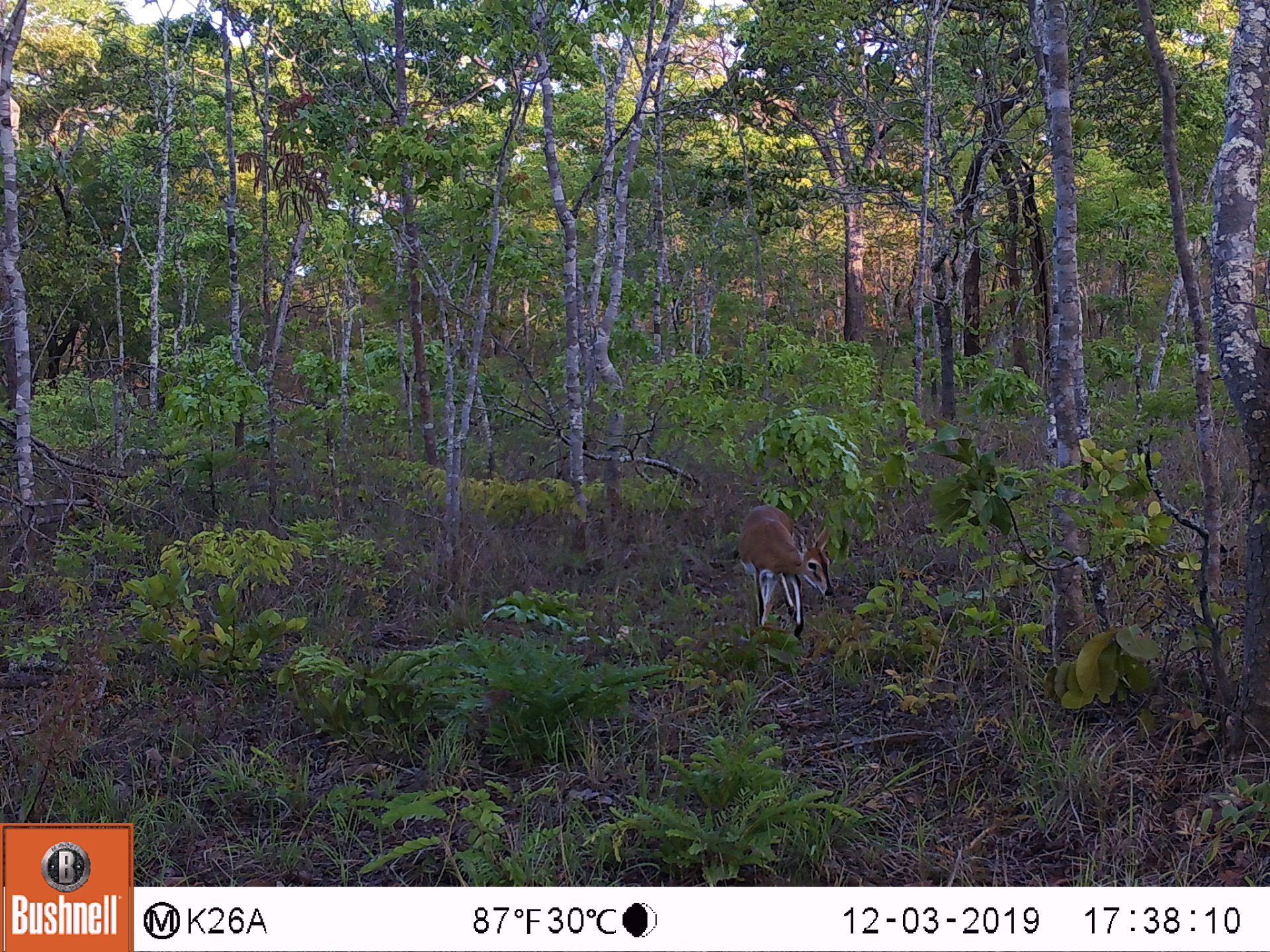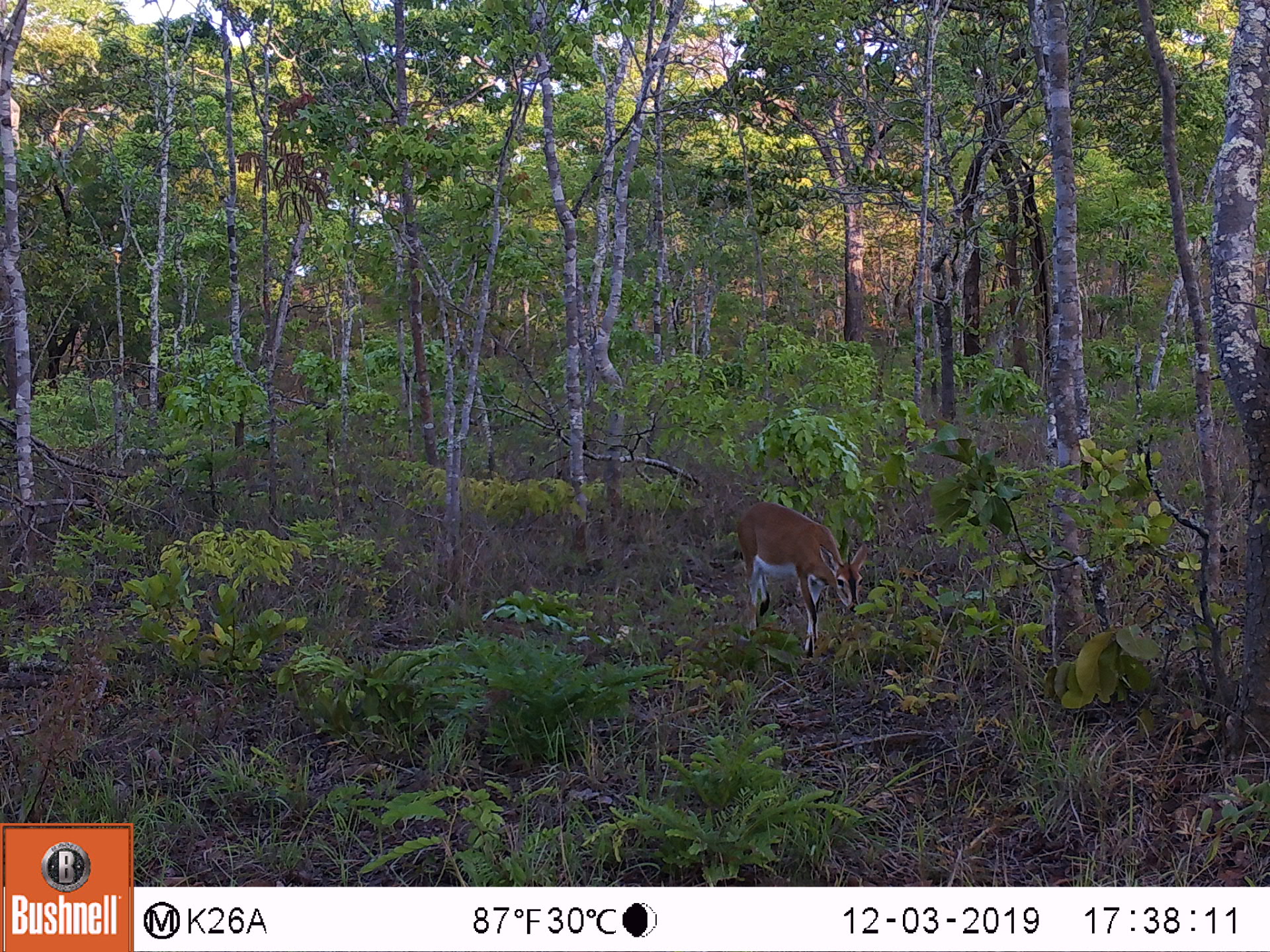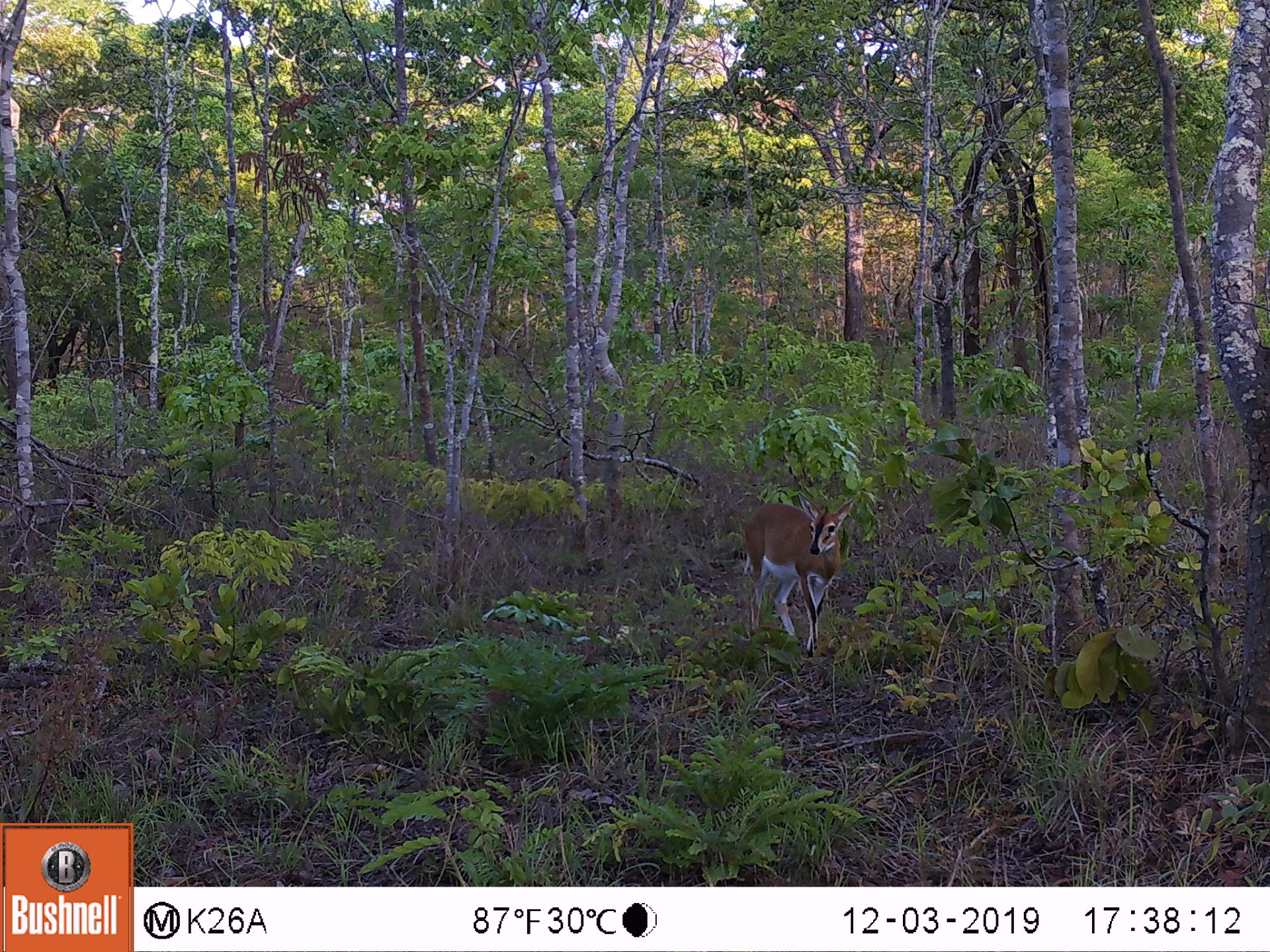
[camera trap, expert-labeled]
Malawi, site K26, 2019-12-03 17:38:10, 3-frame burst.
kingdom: Animalia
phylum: Chordata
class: Mammalia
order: Artiodactyla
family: Bovidae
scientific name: Antilopinae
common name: small antelope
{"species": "small antelope (Antilopinae)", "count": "1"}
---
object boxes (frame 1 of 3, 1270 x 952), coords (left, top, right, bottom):
small antelope: (739, 501, 836, 639)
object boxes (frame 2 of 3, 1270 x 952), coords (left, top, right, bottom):
small antelope: (734, 499, 871, 658)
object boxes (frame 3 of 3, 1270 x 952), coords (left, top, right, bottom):
small antelope: (740, 497, 858, 654)